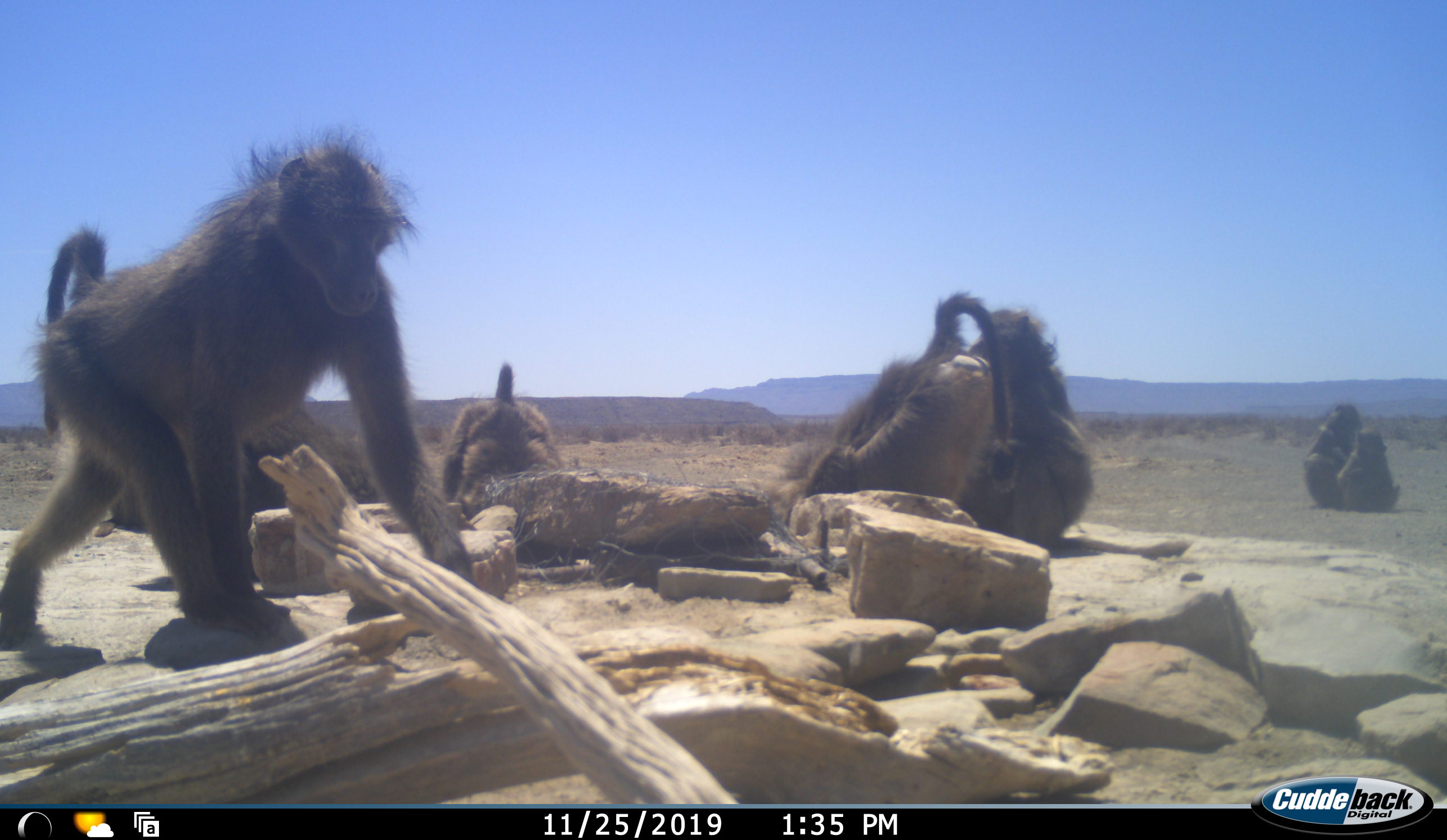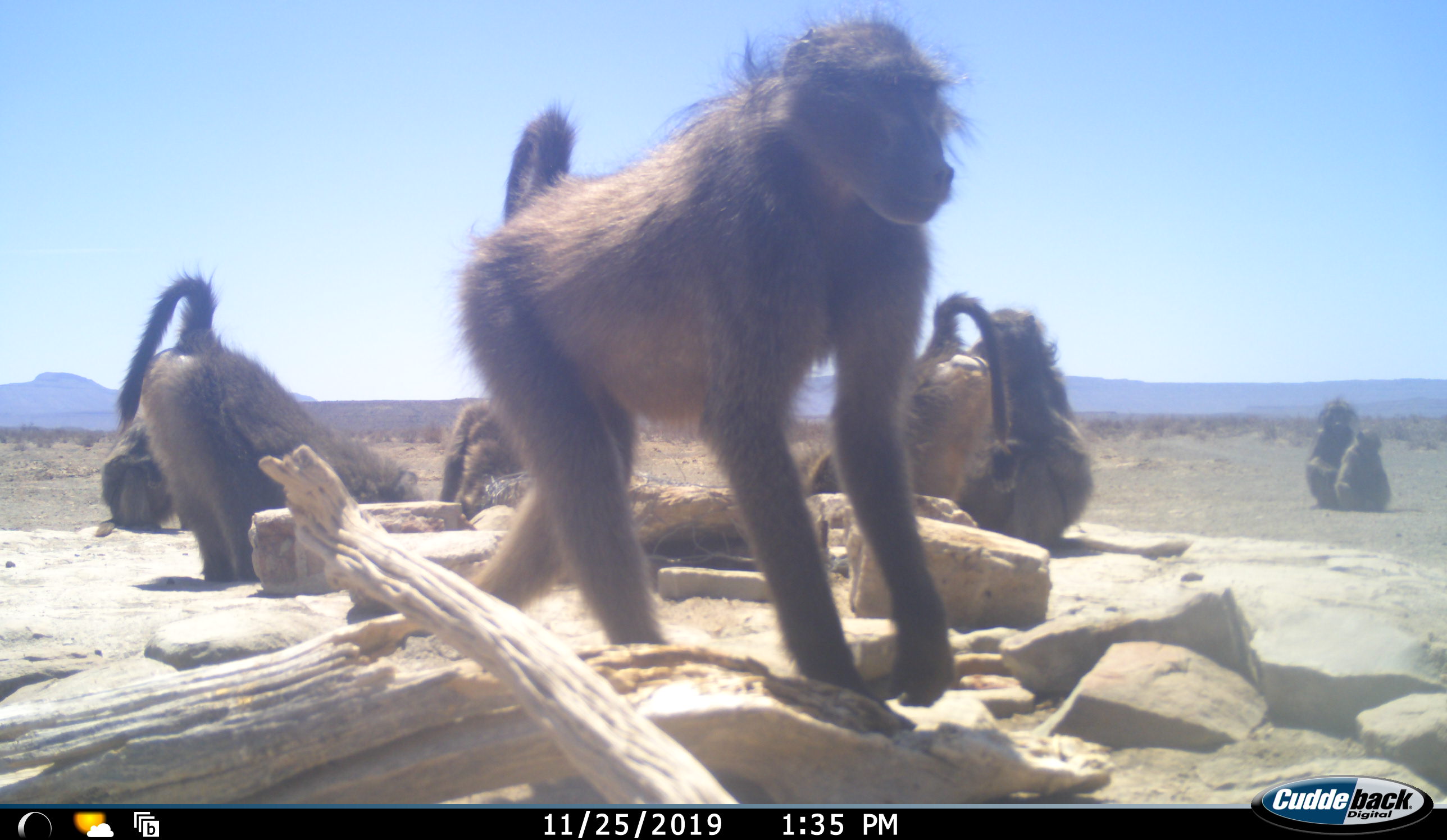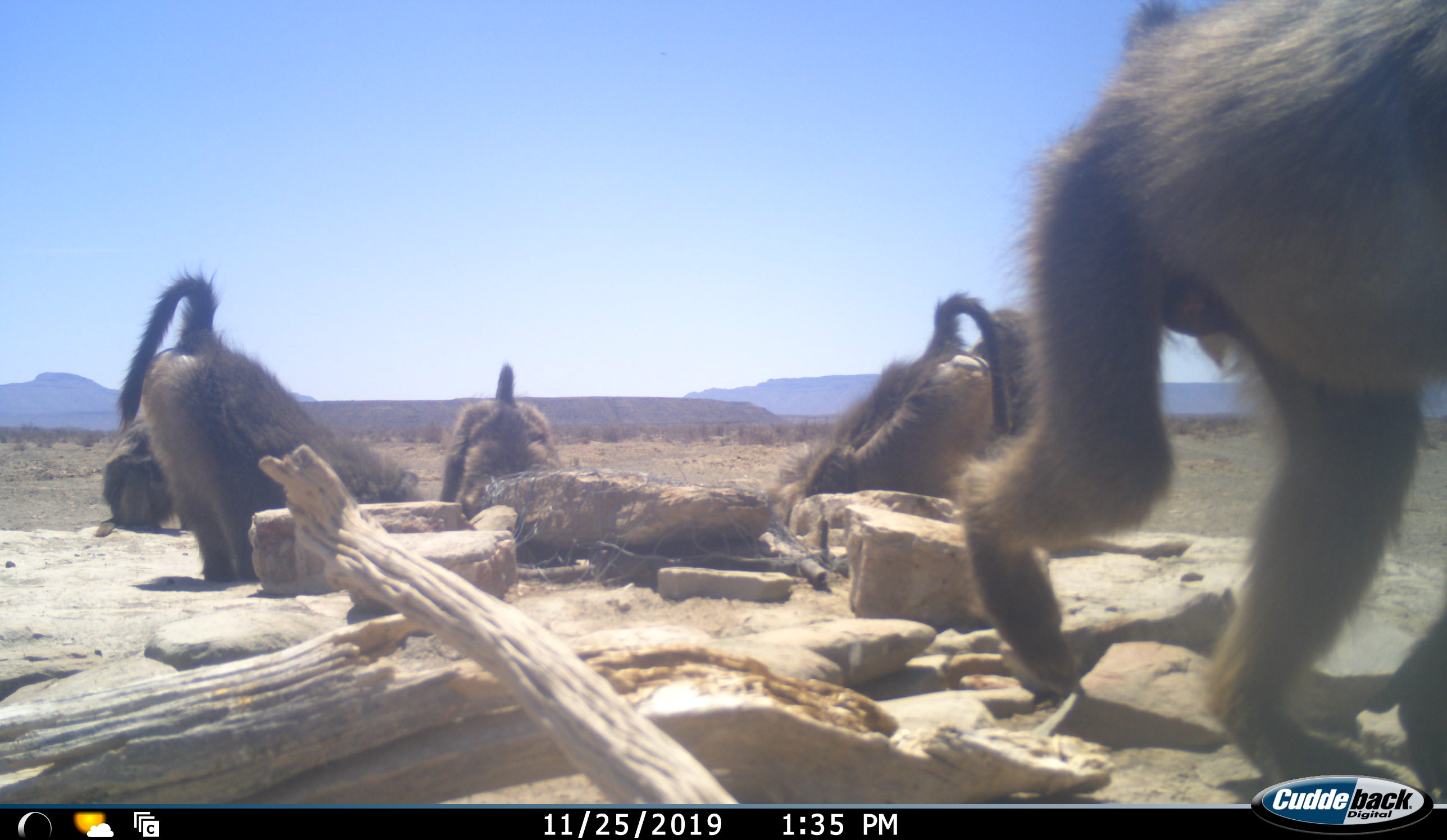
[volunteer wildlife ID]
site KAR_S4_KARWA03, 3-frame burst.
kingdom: Animalia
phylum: Chordata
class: Mammalia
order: Primates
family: Cercopithecidae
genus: Papio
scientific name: Papio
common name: baboon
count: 8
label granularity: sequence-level